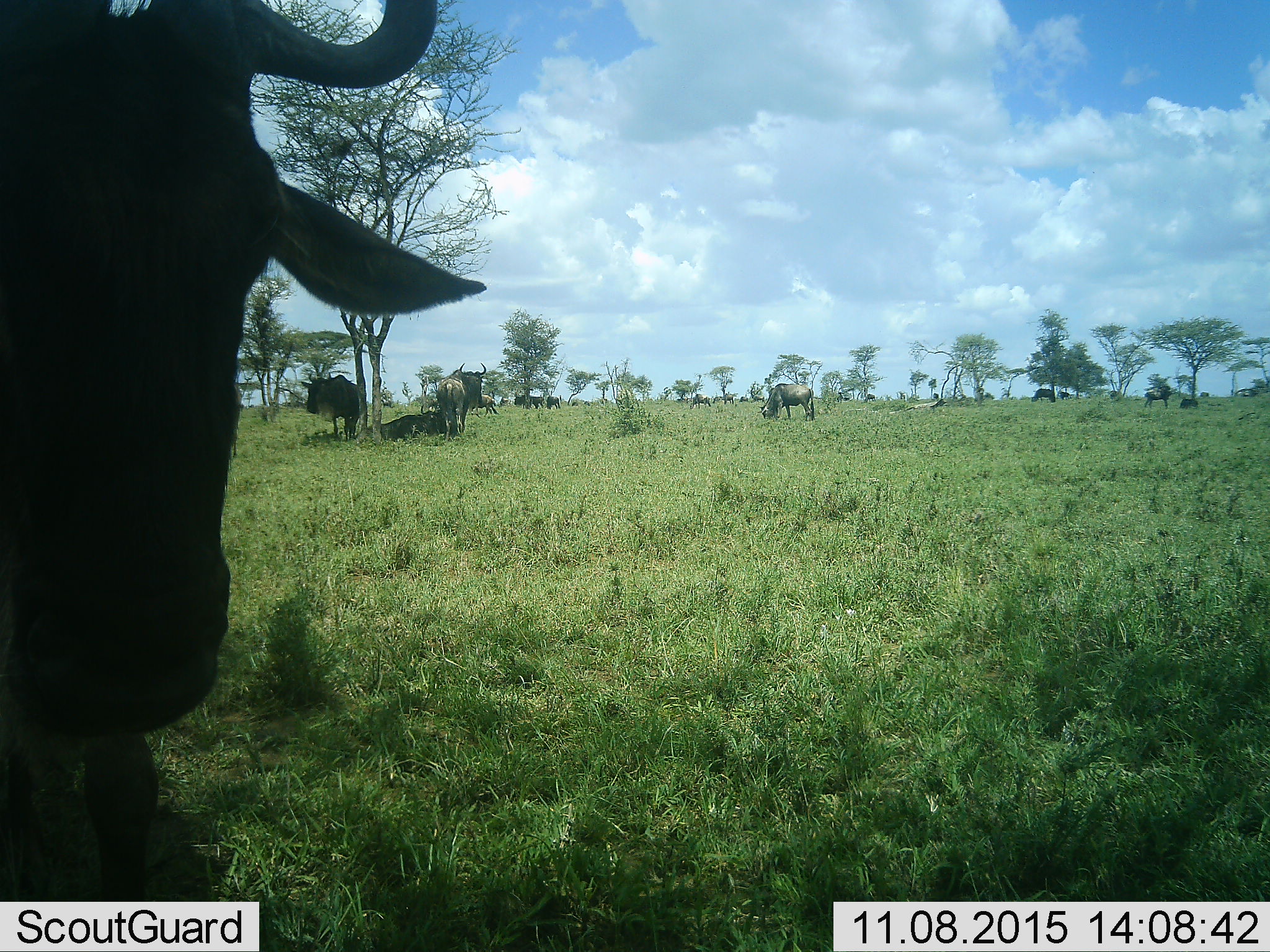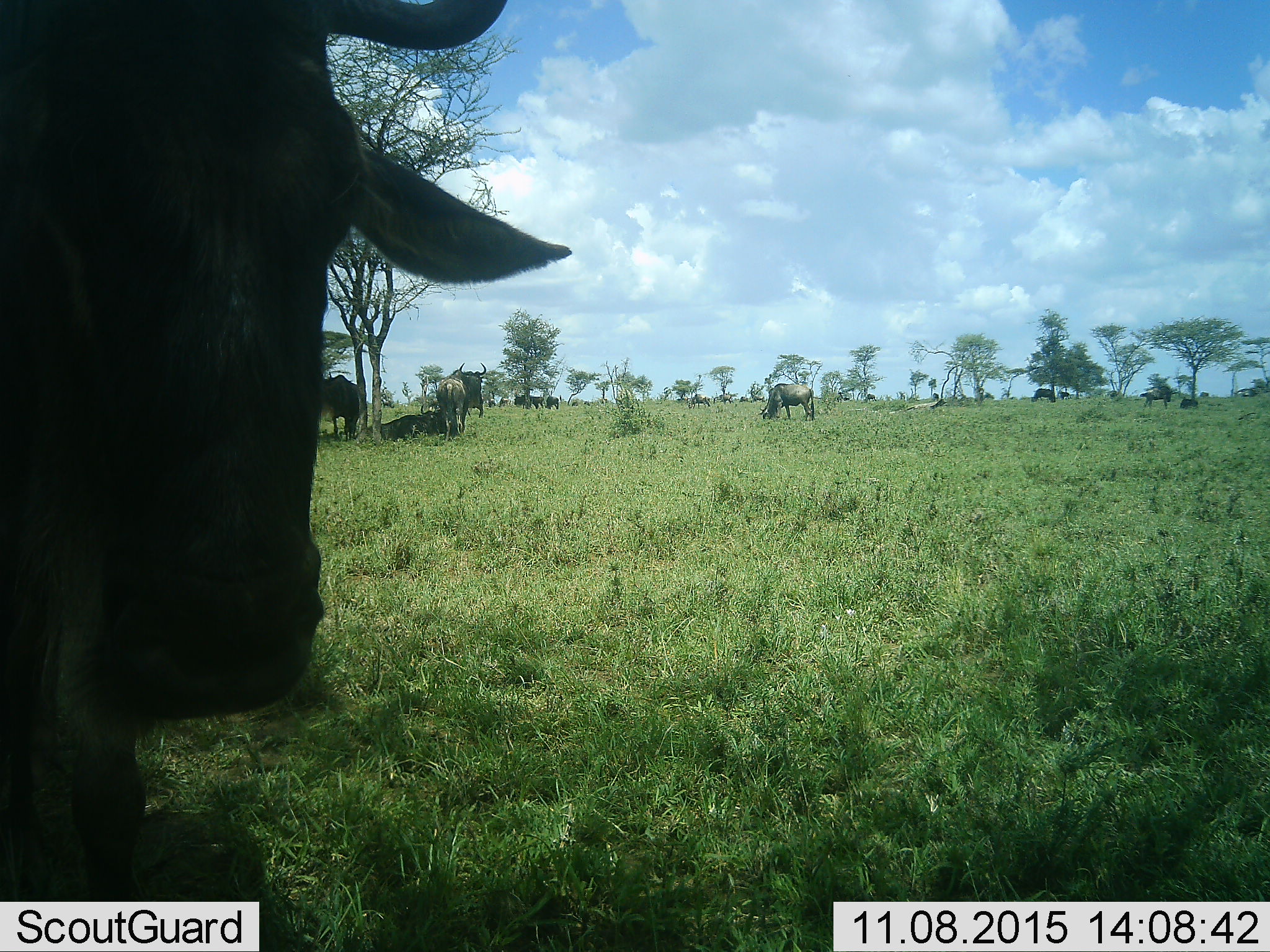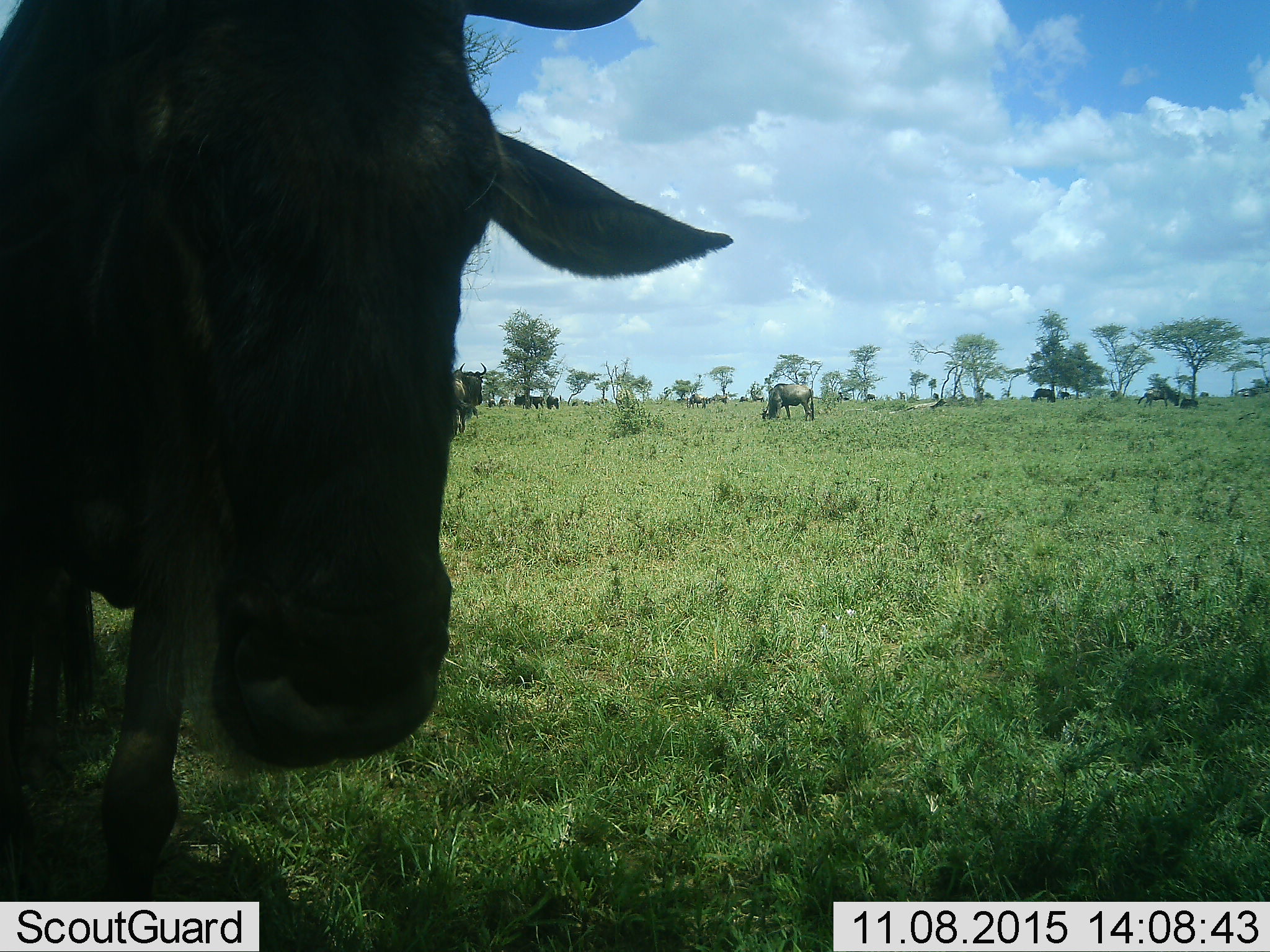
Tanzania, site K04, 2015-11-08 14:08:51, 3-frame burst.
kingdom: Animalia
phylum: Chordata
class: Mammalia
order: Artiodactyla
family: Bovidae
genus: Connochaetes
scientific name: Connochaetes taurinus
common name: blue wildebeest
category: wildebeest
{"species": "wildebeest (blue wildebeest) (Connochaetes taurinus)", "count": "11-50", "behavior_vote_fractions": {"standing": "78%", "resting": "78%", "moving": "33%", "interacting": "11%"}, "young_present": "0%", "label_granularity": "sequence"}